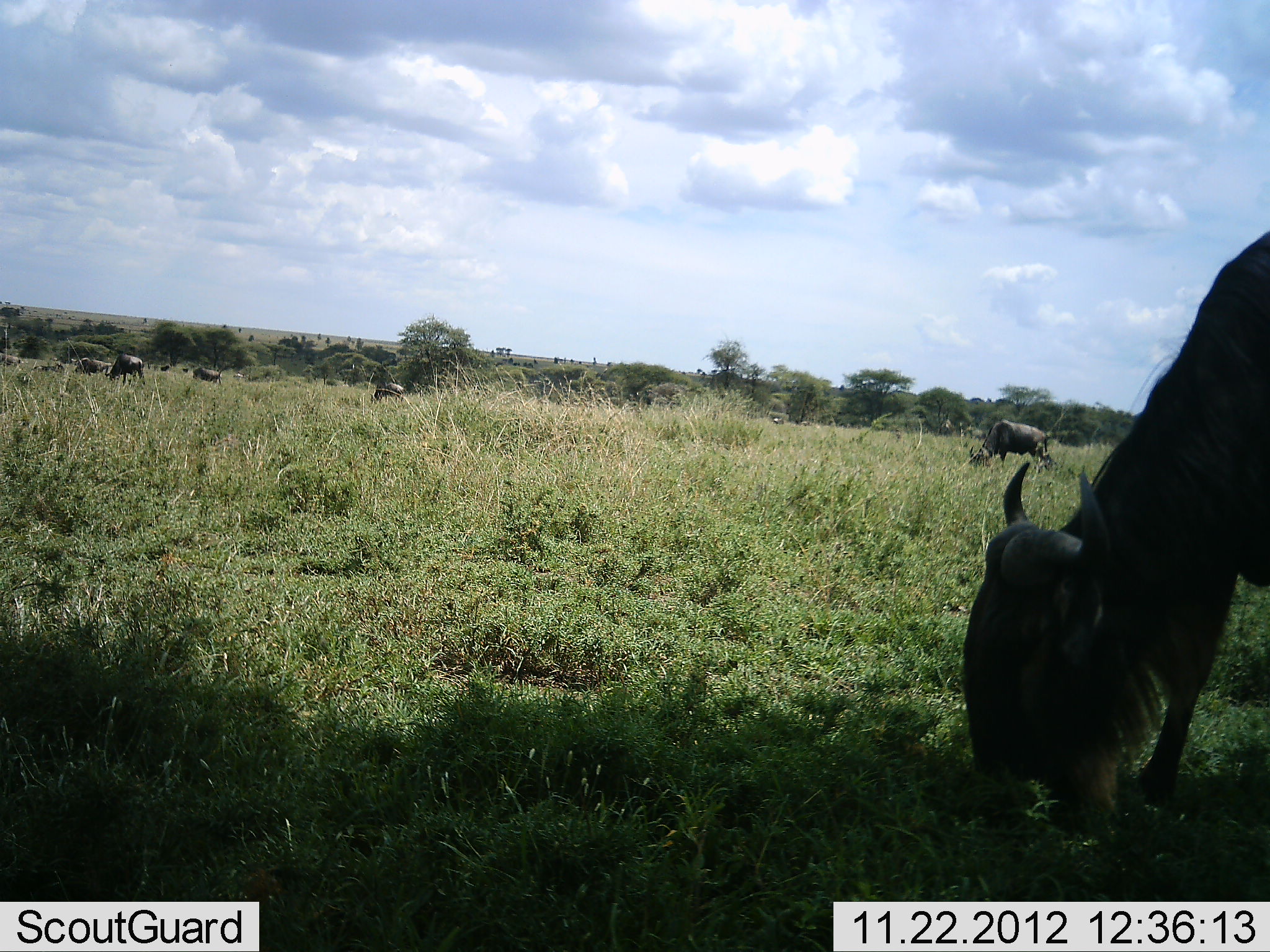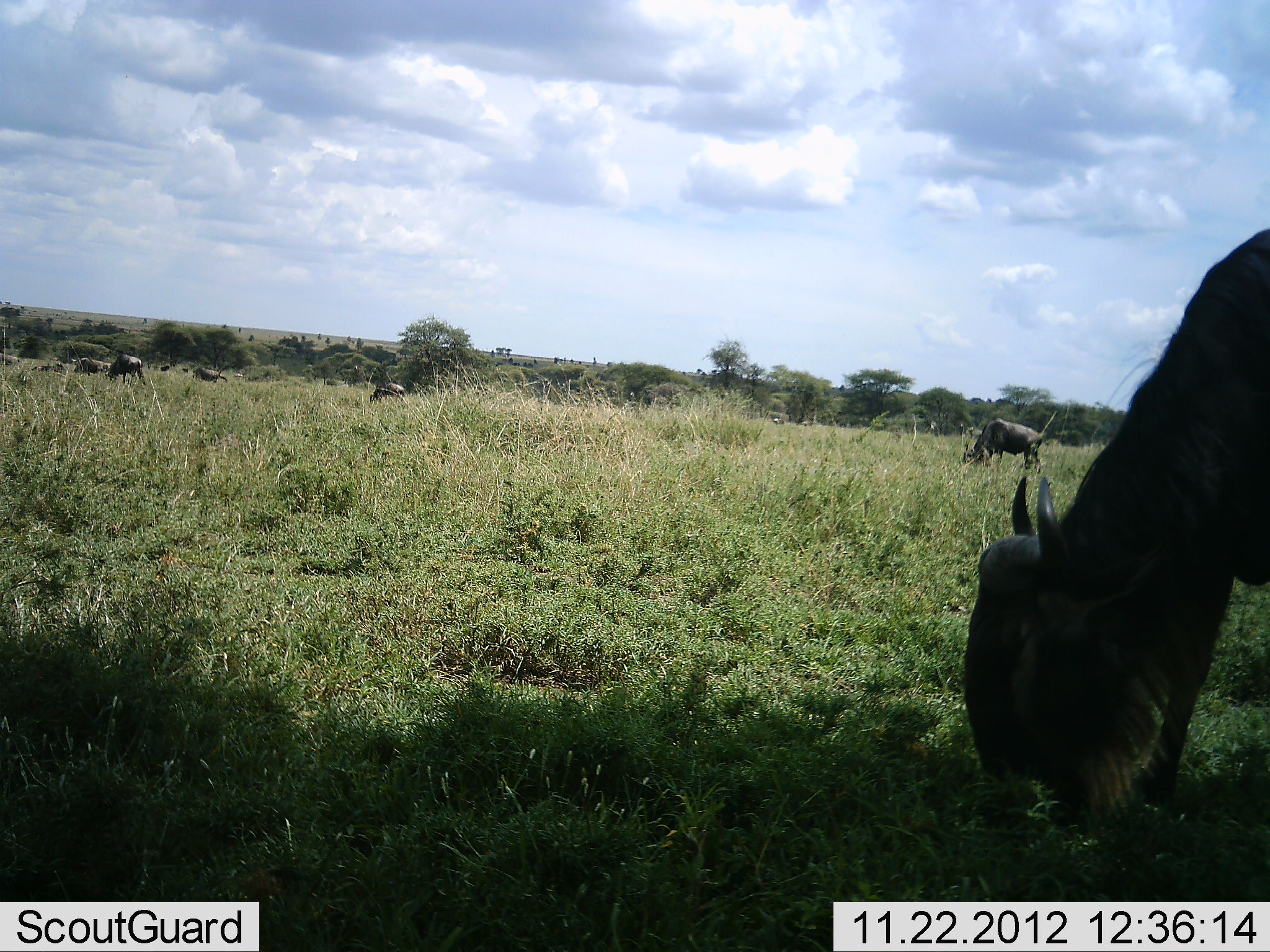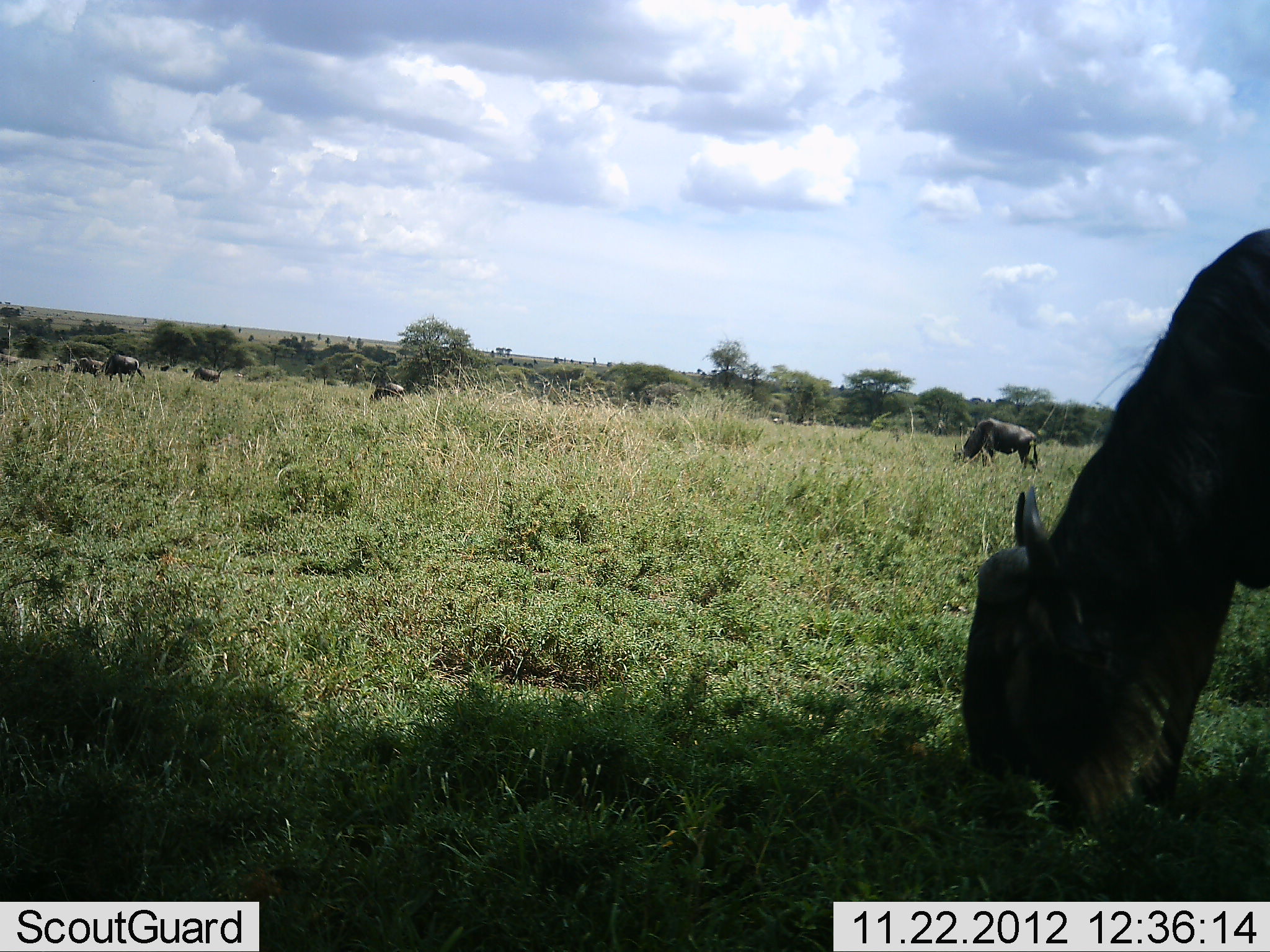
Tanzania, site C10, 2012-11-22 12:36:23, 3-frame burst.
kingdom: Animalia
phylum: Chordata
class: Mammalia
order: Artiodactyla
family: Bovidae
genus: Connochaetes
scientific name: Connochaetes taurinus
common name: blue wildebeest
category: wildebeest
Wildebeest (blue wildebeest) (Connochaetes taurinus), count 7. Behavior (volunteer vote fractions): standing 20%, resting 0%, moving 20%, interacting 0%. Young present (vote fraction): 0%. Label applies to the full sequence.